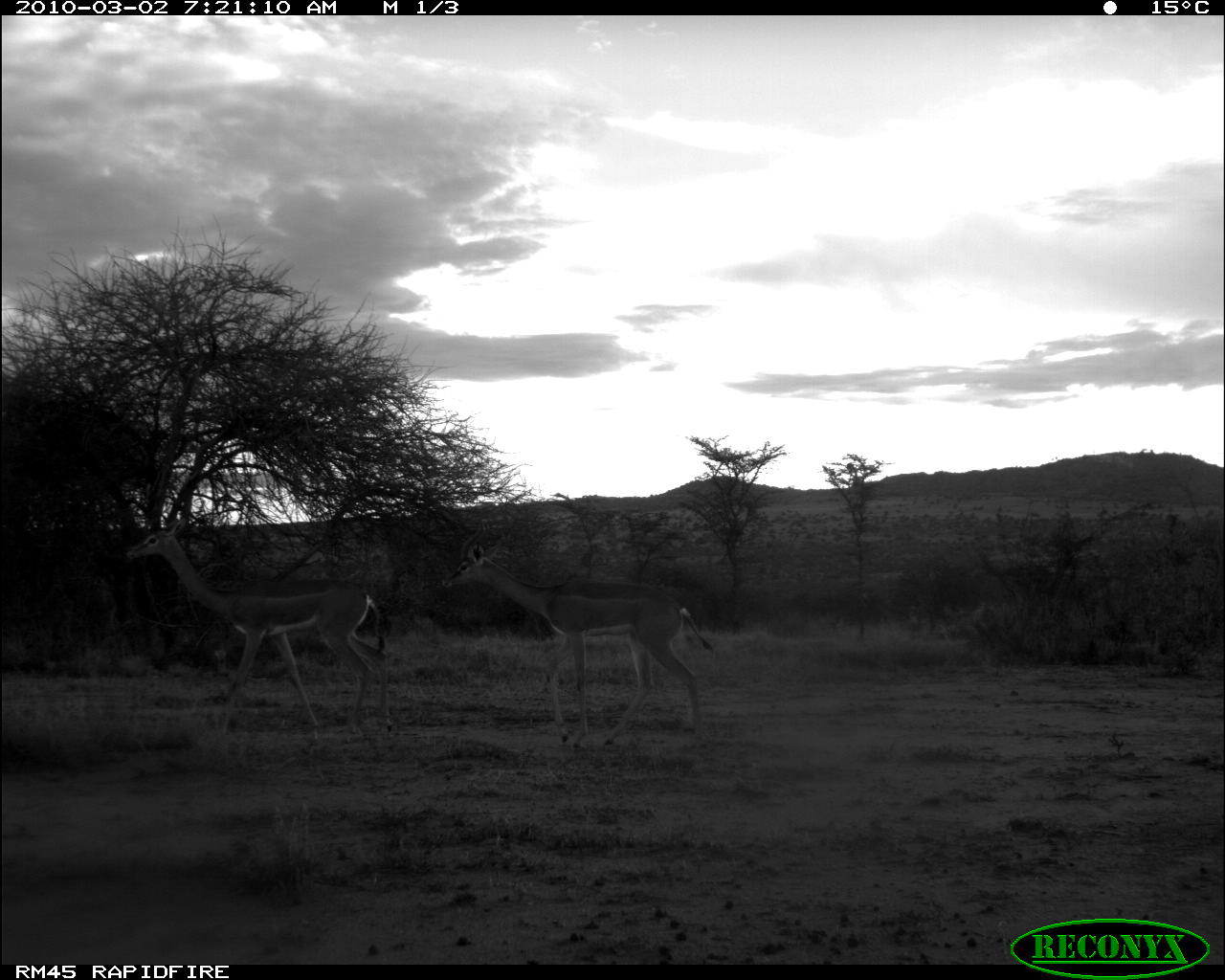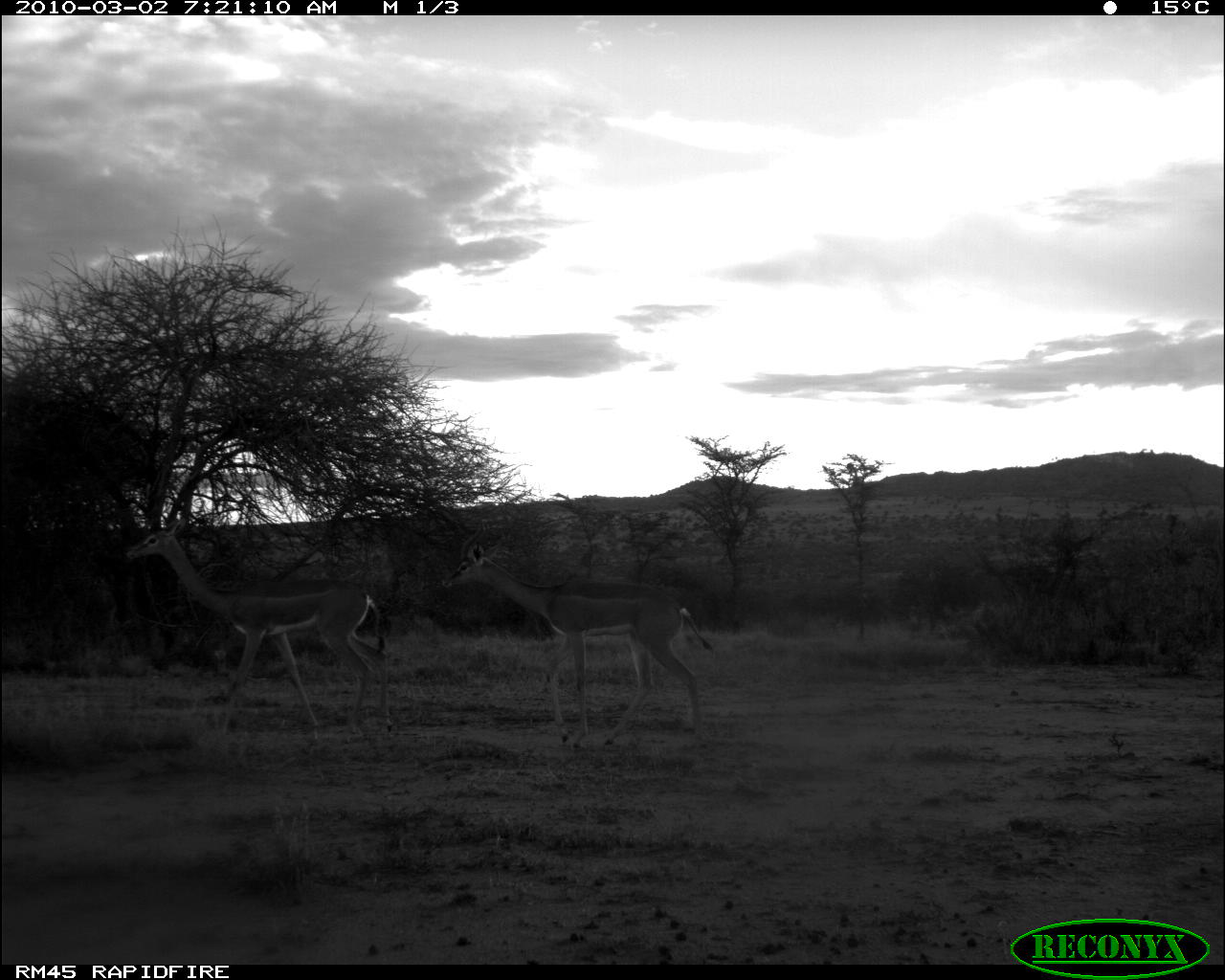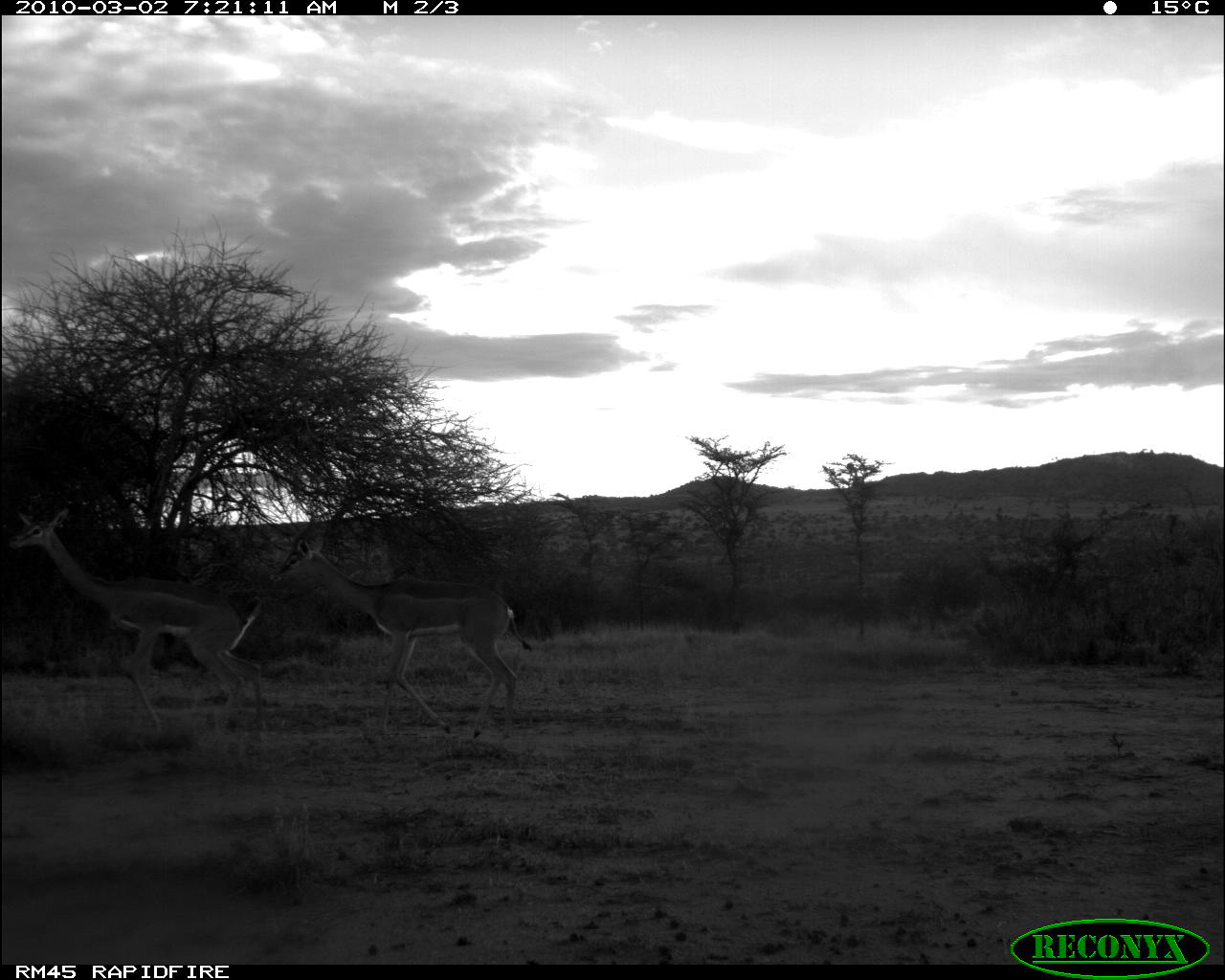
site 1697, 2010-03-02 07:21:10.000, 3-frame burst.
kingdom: Animalia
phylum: Chordata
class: Mammalia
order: Artiodactyla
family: Bovidae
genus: Litocranius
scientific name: Litocranius walleri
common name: gerenuk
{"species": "Litocranius walleri (gerenuk)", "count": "2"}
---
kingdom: Animalia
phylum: Chordata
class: Mammalia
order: Artiodactyla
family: Bovidae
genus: Madoqua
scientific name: Madoqua guentheri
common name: günther's dik-dik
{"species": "Madoqua guentheri (günther's dik-dik)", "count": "1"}